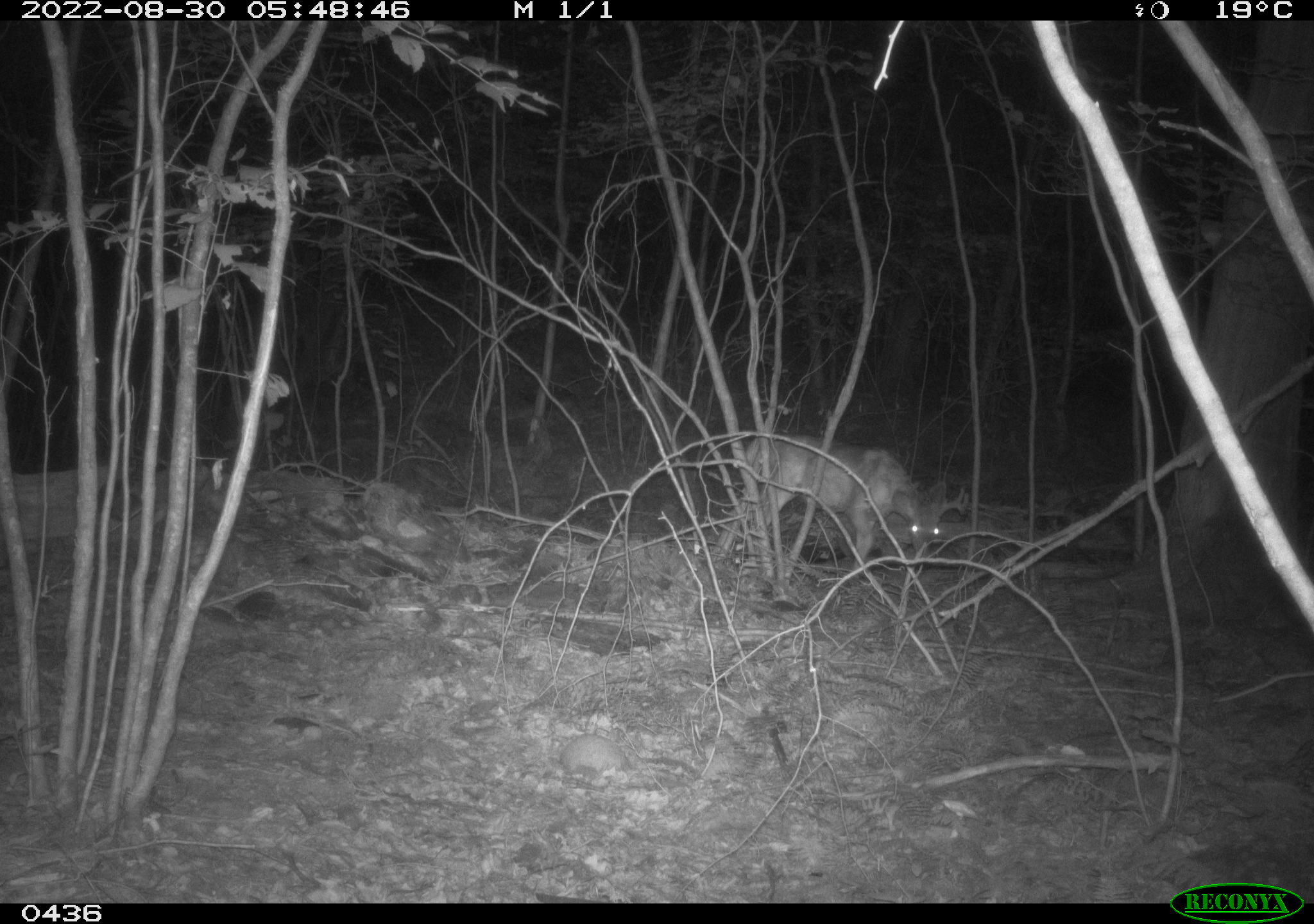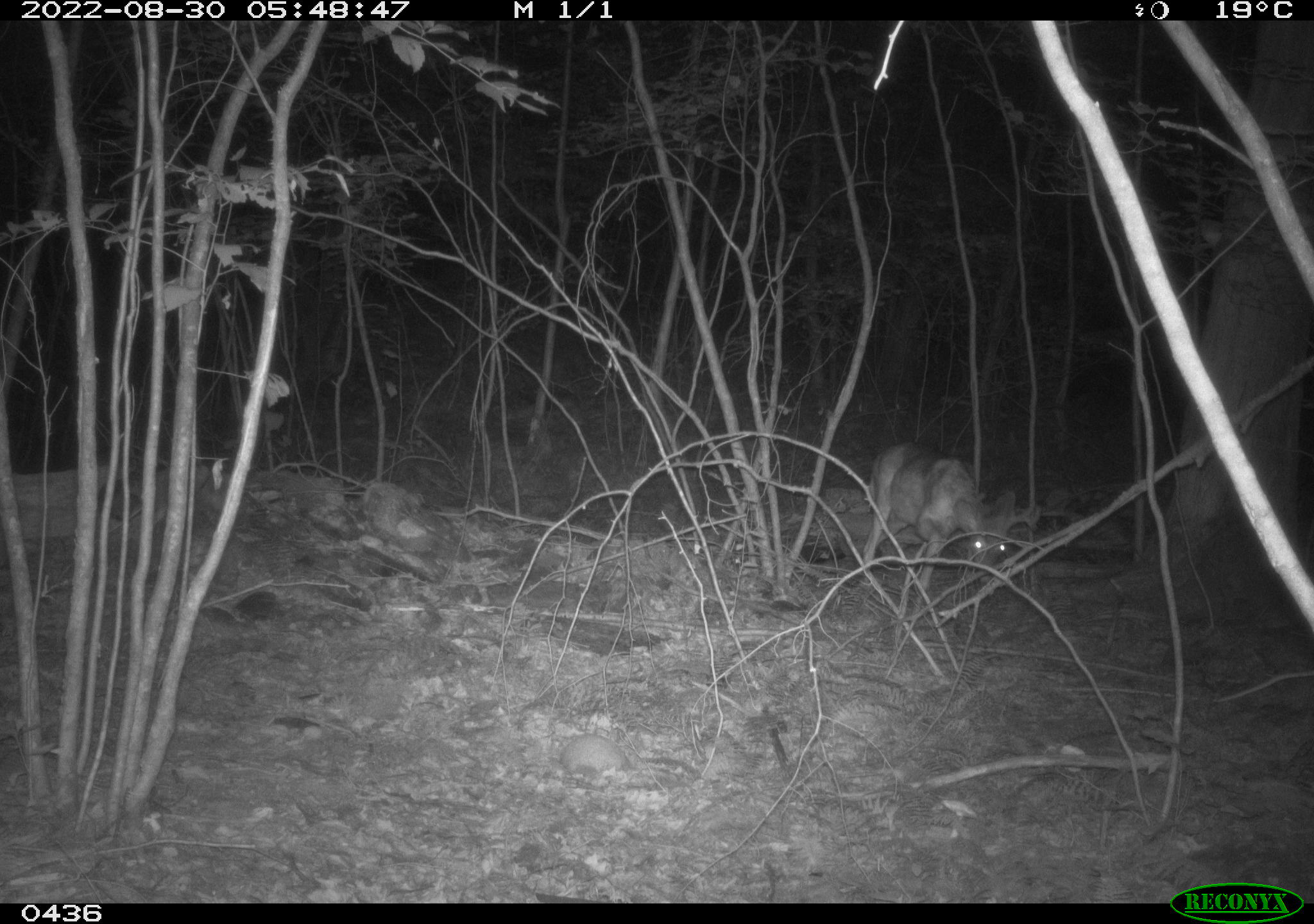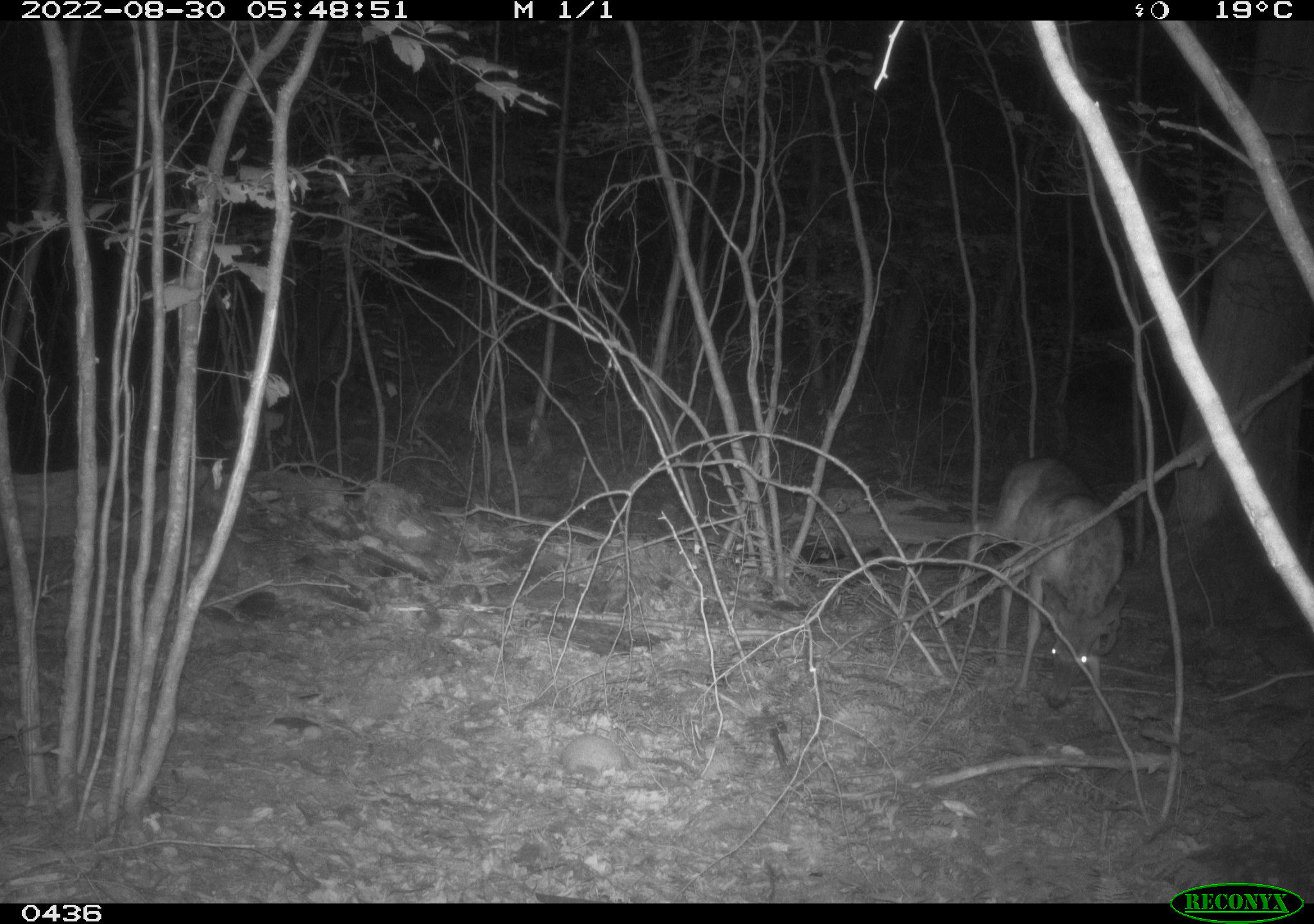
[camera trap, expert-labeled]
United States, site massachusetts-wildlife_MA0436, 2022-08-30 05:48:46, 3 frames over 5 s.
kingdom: Animalia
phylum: Chordata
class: Mammalia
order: Artiodactyla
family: Cervidae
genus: Odocoileus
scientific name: Odocoileus virginianus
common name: white-tailed deer